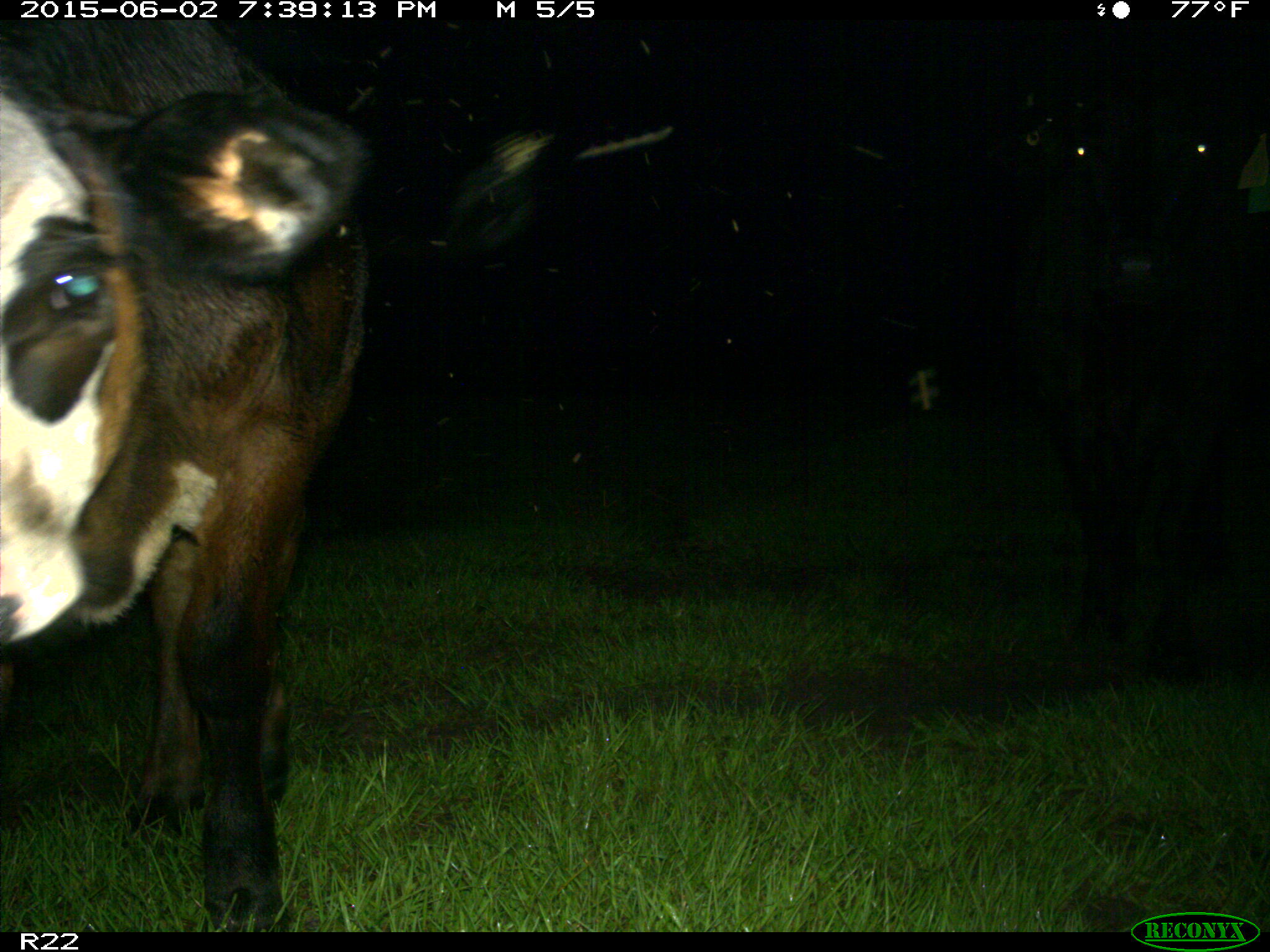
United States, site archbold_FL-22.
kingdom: Animalia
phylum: Chordata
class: Mammalia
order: Artiodactyla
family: Bovidae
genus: Bos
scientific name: Bos taurus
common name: domestic cow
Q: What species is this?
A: Bos taurus (domestic cow).